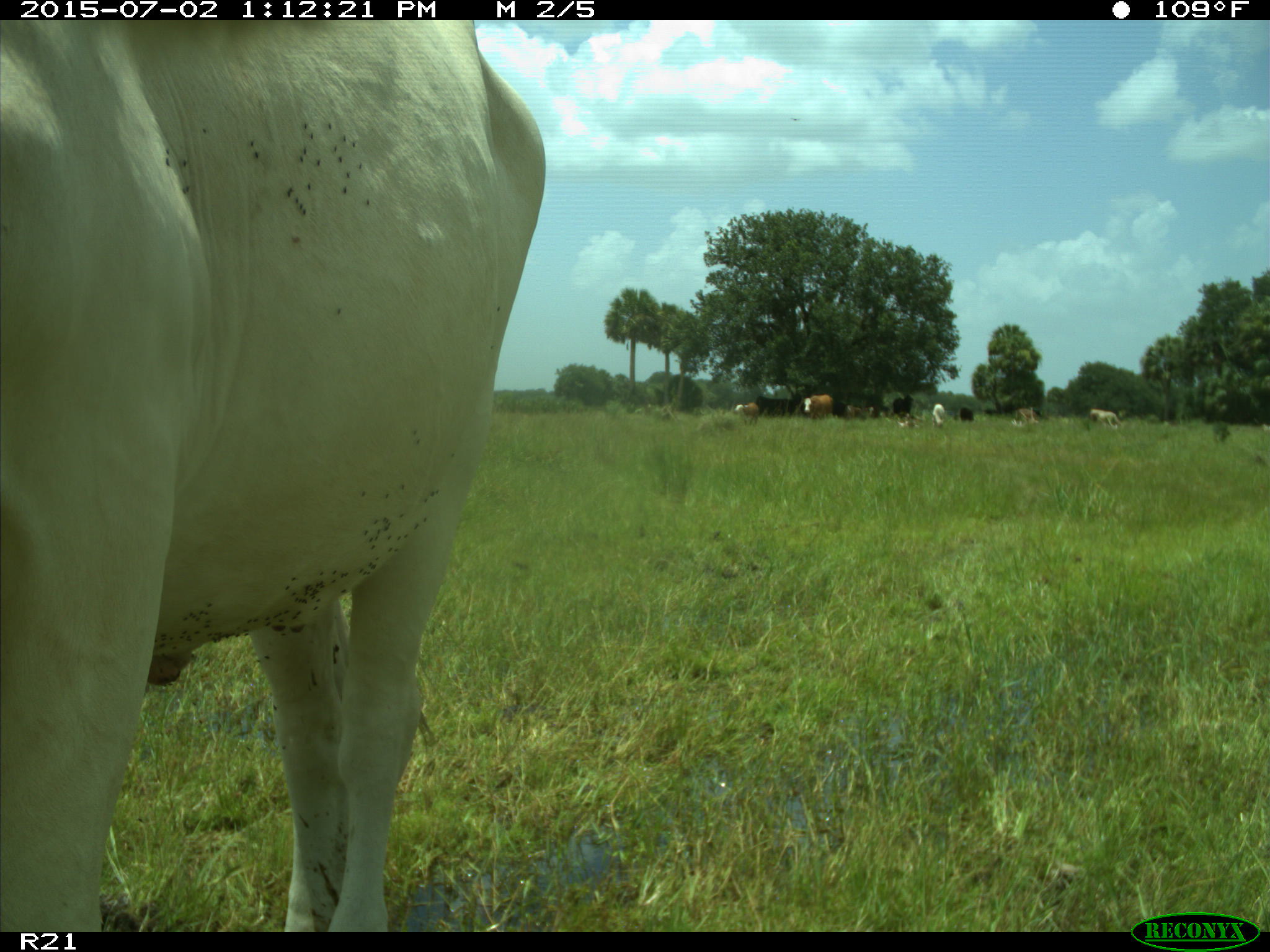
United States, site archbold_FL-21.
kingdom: Animalia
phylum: Chordata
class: Mammalia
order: Artiodactyla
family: Bovidae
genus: Bos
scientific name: Bos taurus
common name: domestic cow